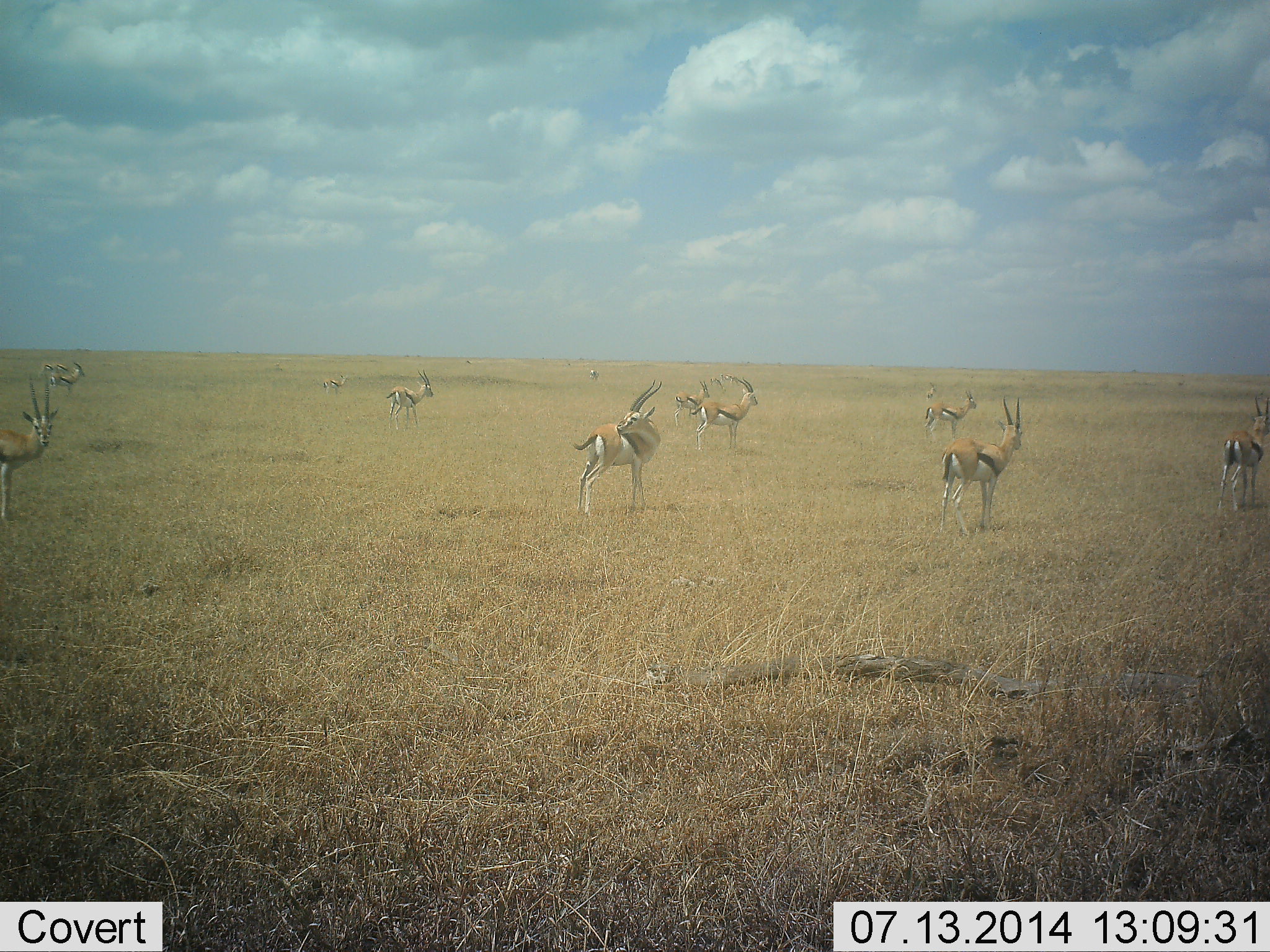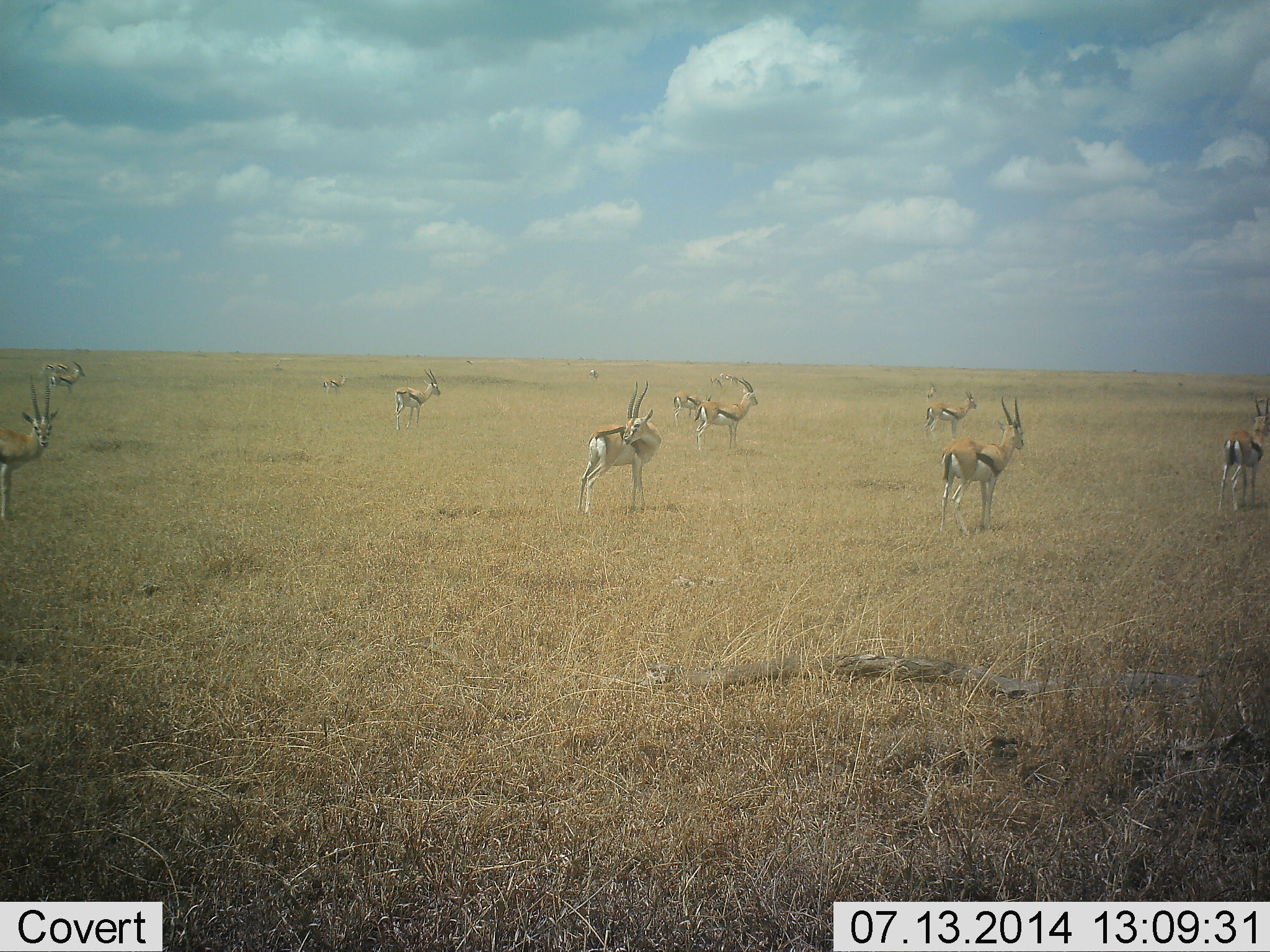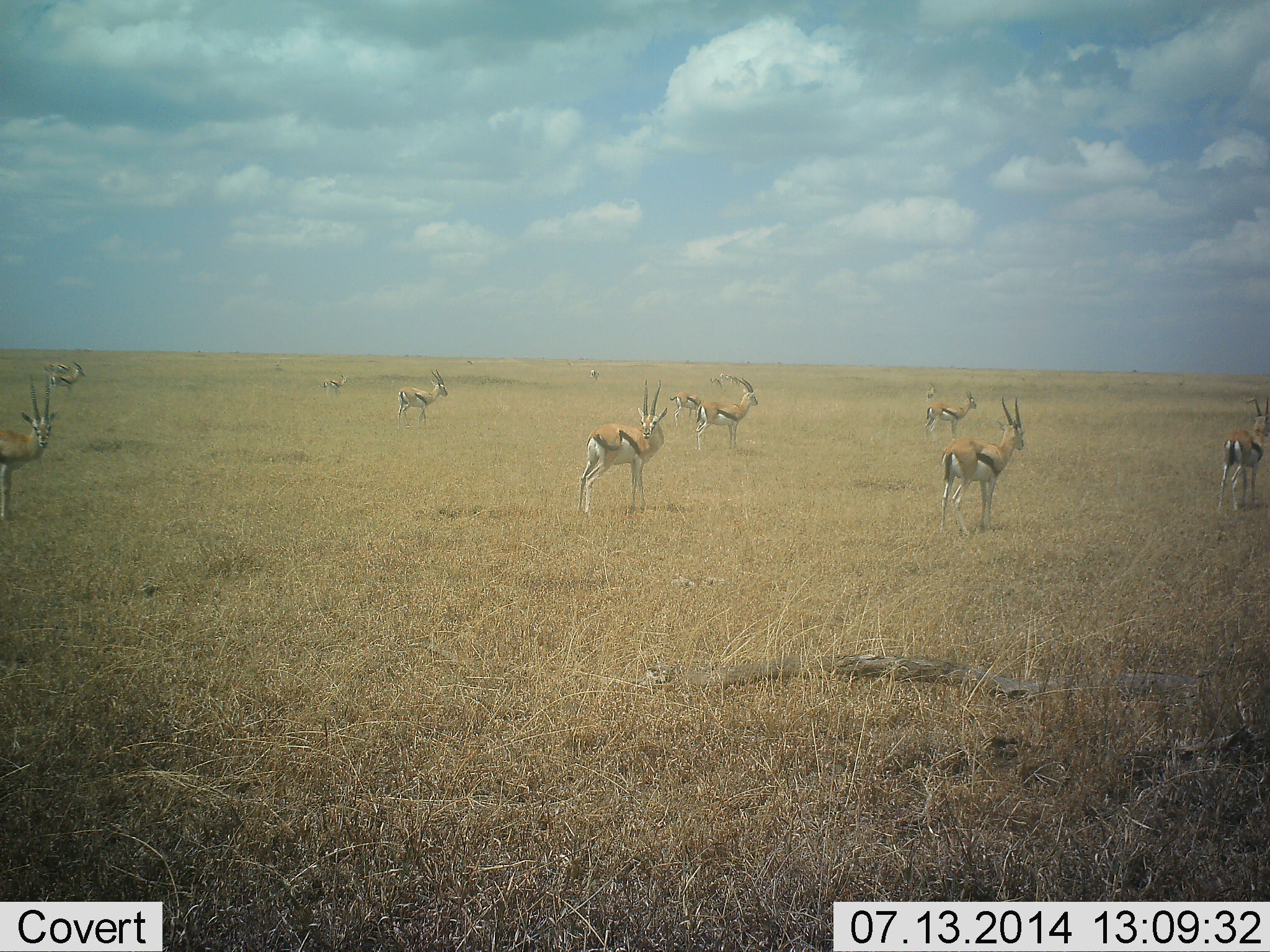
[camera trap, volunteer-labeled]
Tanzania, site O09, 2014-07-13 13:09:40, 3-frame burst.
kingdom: Animalia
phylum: Chordata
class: Mammalia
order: Artiodactyla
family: Bovidae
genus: Eudorcas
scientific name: Eudorcas thomsonii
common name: thomson's gazelle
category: gazellethomsons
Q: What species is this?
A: Gazellethomsons (thomson's gazelle) (Eudorcas thomsonii).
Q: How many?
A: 11-50.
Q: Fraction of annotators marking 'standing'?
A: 100%.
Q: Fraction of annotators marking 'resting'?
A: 0%.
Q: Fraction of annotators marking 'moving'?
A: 20%.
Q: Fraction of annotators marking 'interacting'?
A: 0%.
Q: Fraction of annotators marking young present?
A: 0%.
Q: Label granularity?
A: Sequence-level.